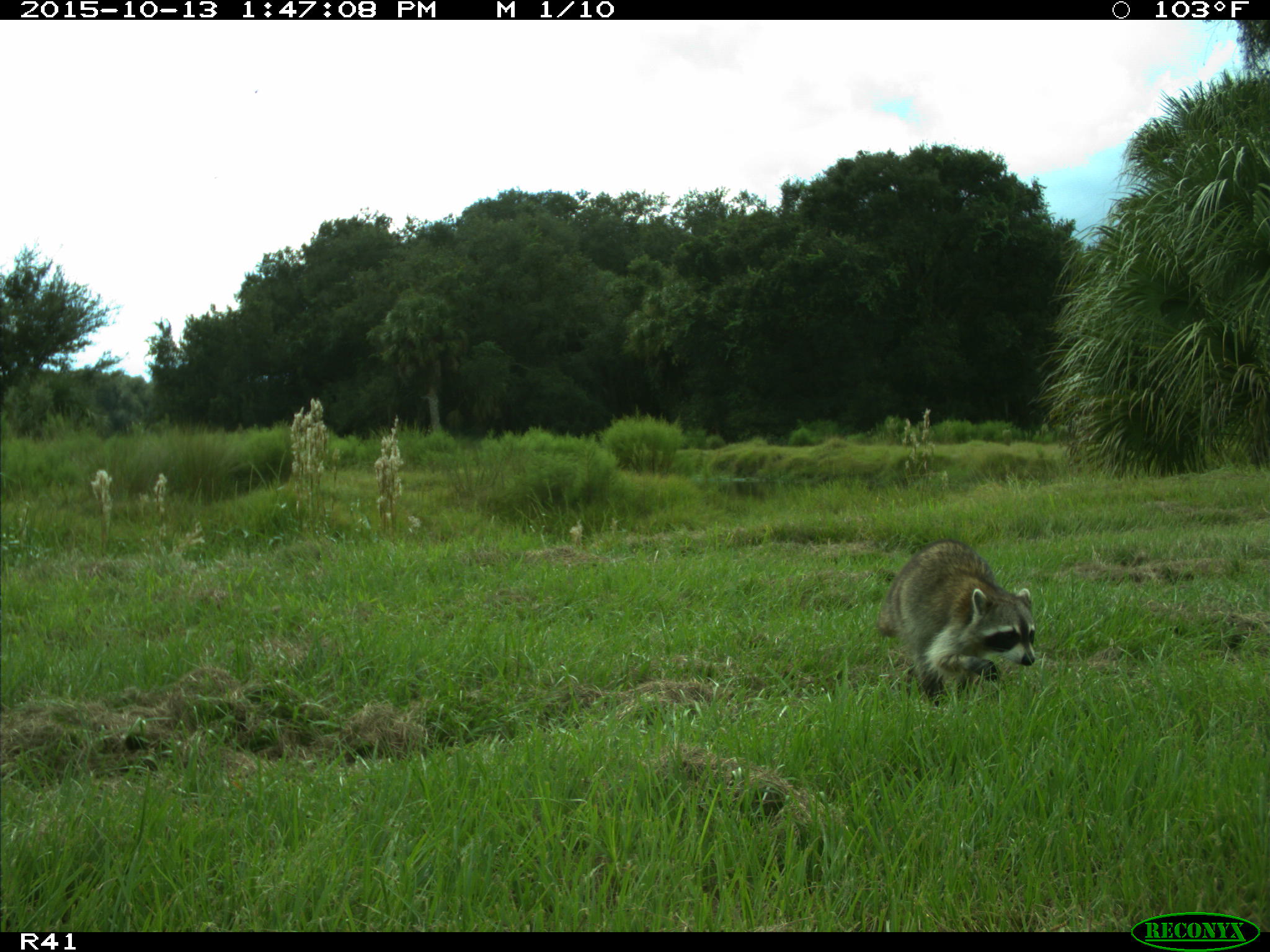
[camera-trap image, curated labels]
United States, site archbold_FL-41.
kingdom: Animalia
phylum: Chordata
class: Mammalia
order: Carnivora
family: Procyonidae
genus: Procyon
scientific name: Procyon lotor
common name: common raccoon